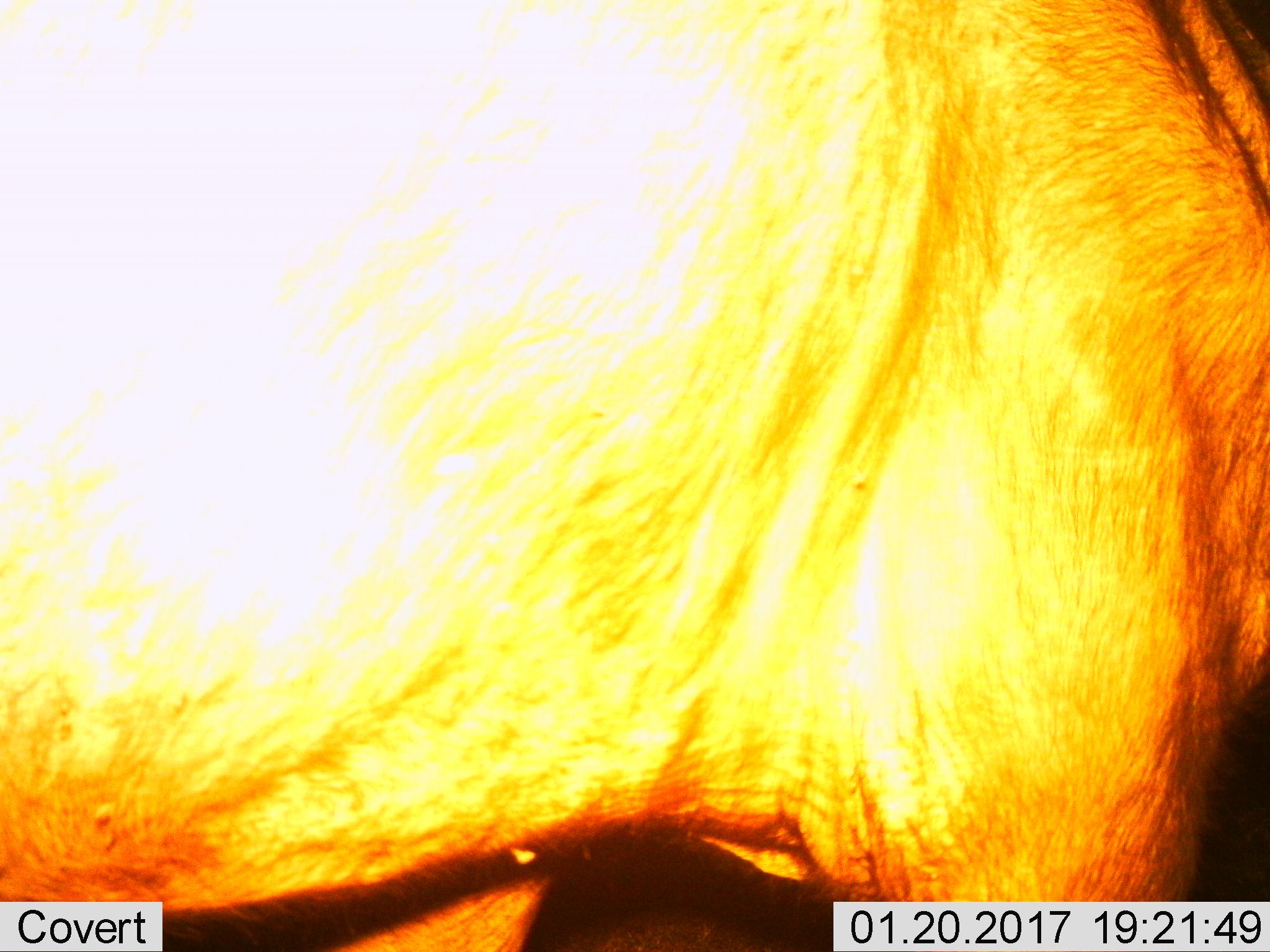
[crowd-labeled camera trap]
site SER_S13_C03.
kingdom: Animalia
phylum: Chordata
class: Mammalia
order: Artiodactyla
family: Bovidae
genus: Connochaetes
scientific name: Connochaetes taurinus taurinus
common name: blue wildebeest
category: wildebeestblue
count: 1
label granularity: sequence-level